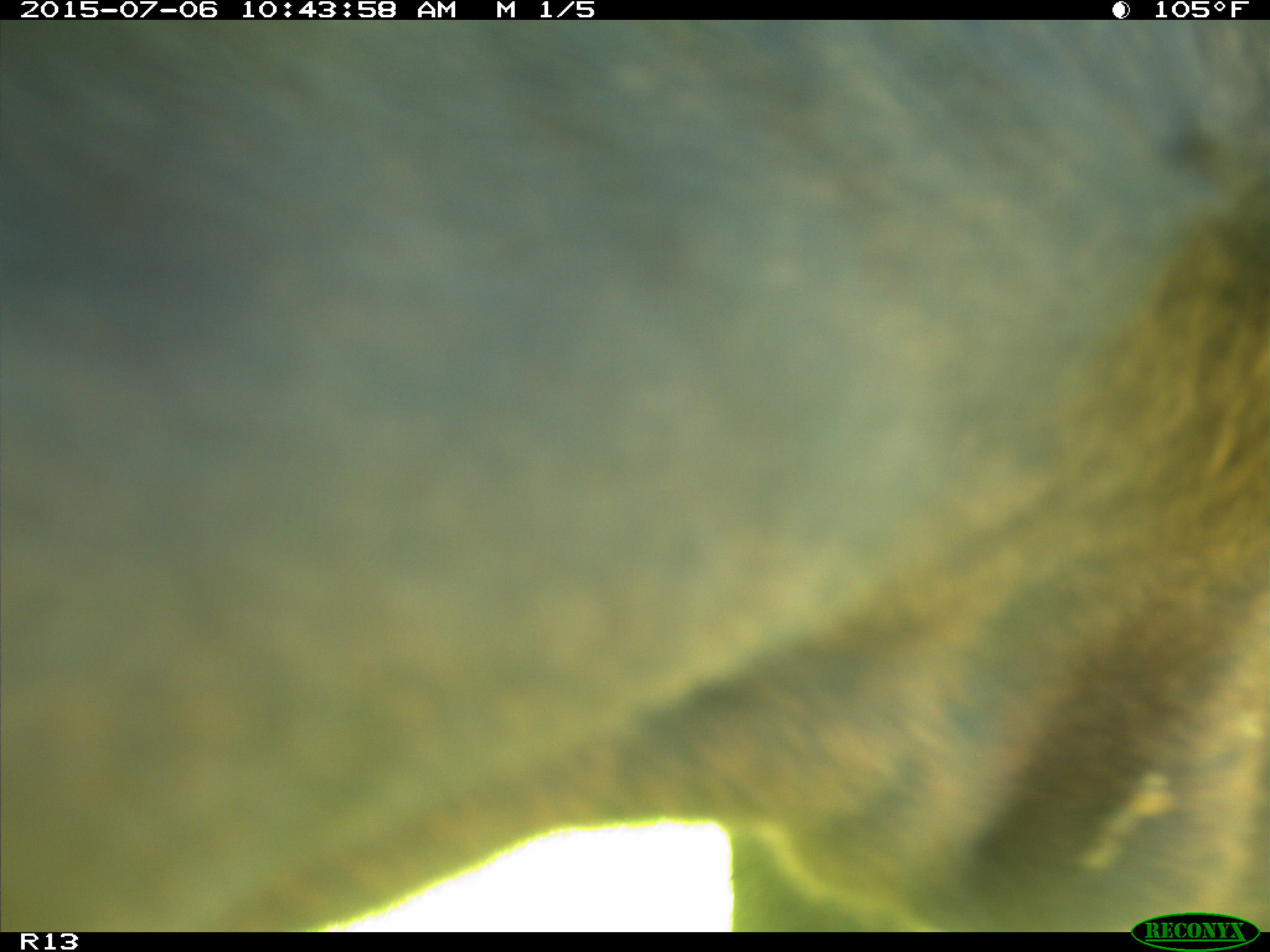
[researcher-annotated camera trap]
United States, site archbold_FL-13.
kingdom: Animalia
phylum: Chordata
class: Mammalia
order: Artiodactyla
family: Bovidae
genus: Bos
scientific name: Bos taurus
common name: domestic cow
Bos taurus (domestic cow).